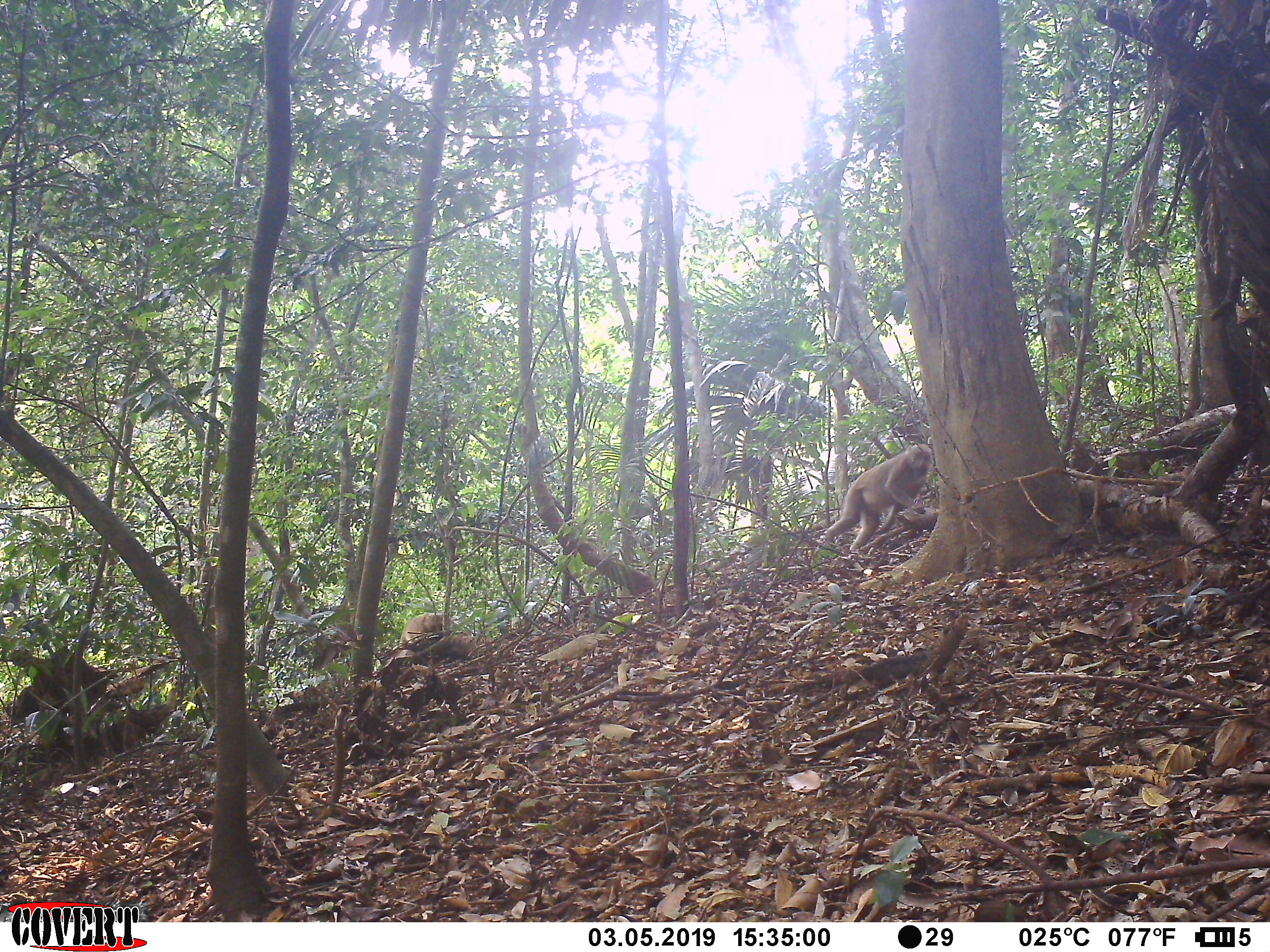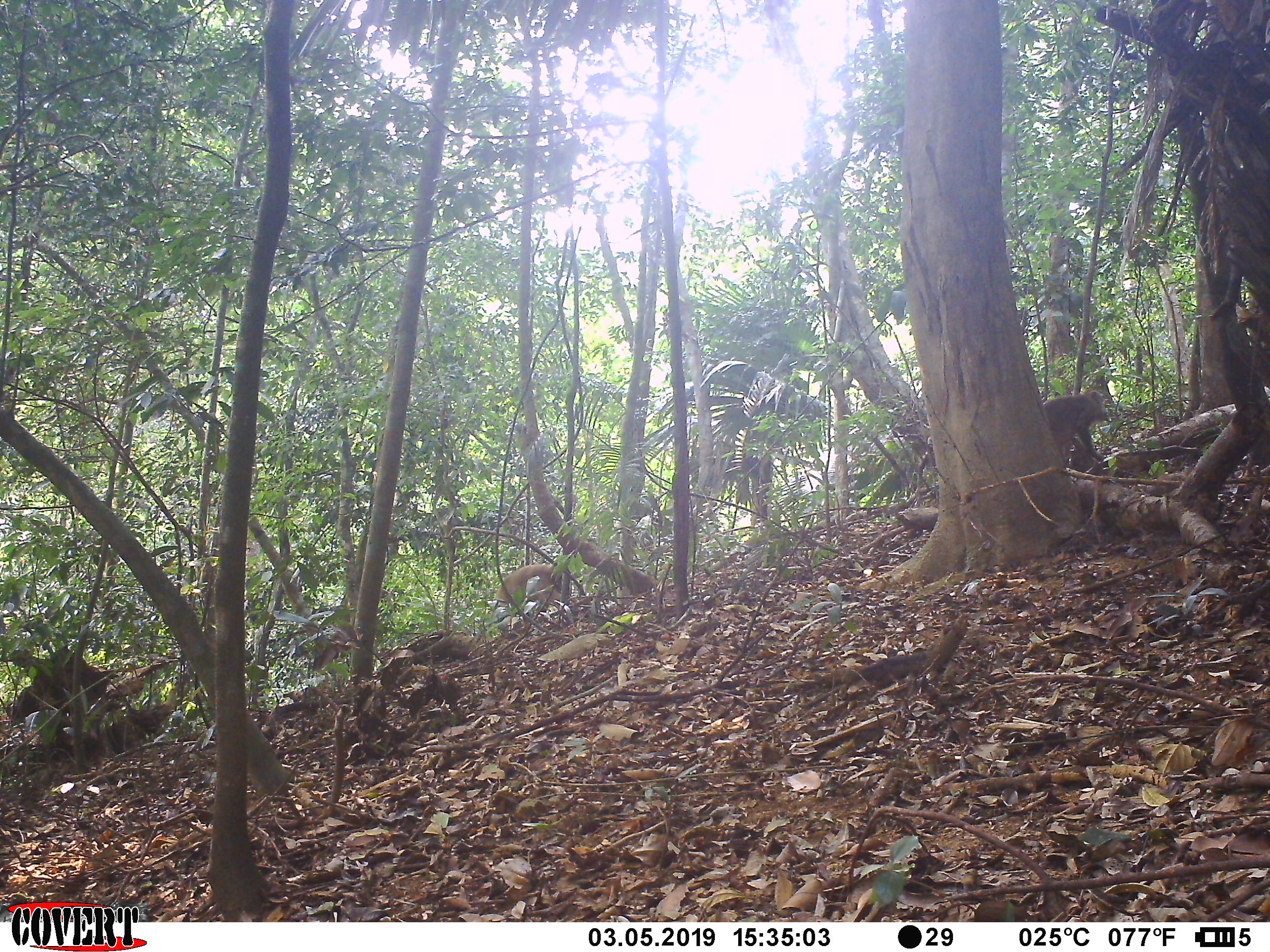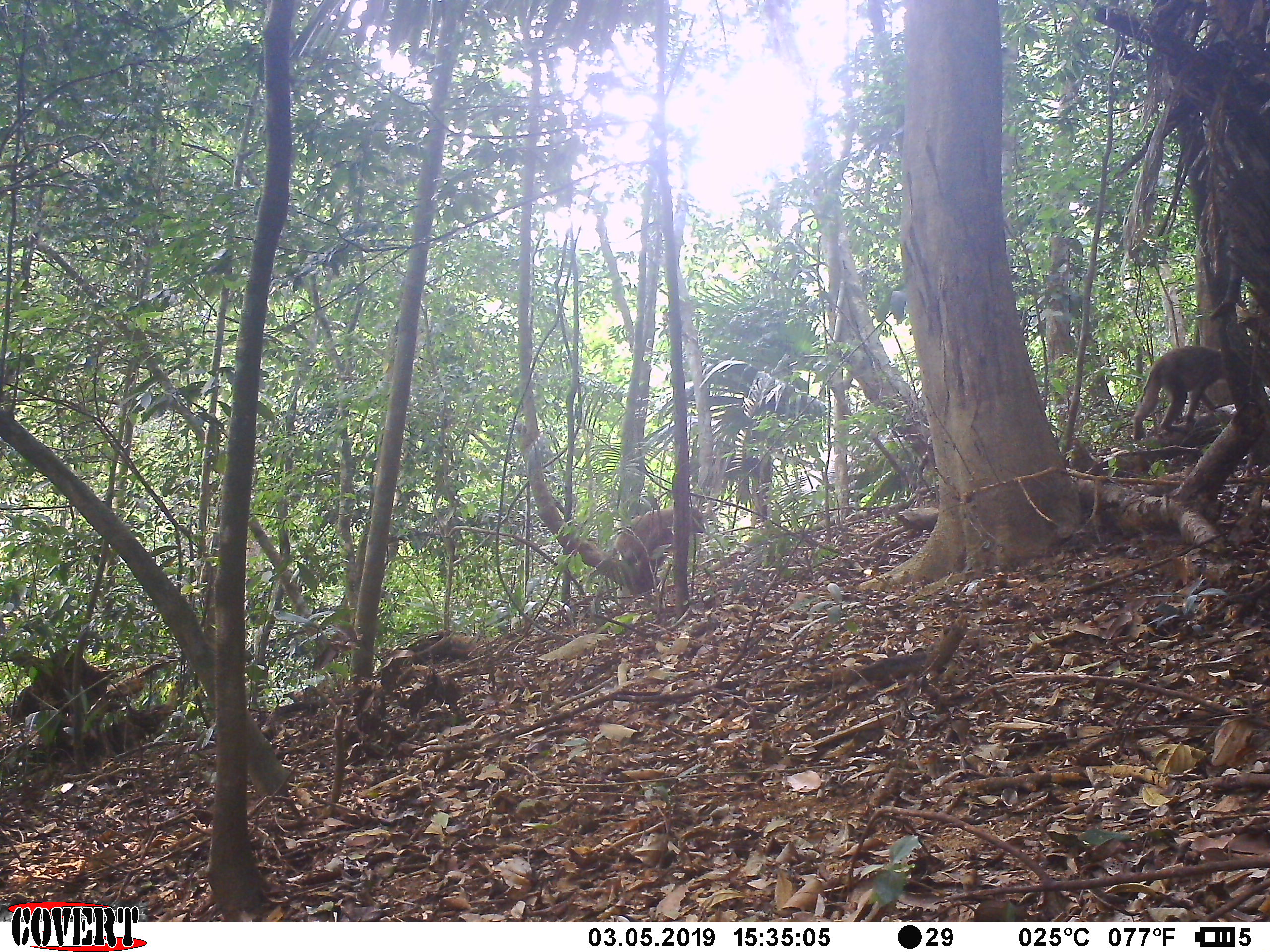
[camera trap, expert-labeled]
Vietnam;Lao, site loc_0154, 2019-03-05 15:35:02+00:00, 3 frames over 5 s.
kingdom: Animalia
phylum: Chordata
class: Mammalia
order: Primates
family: Cercopithecidae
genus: Macaca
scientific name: Macaca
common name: macaques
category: assam or rhesus macaque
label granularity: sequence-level